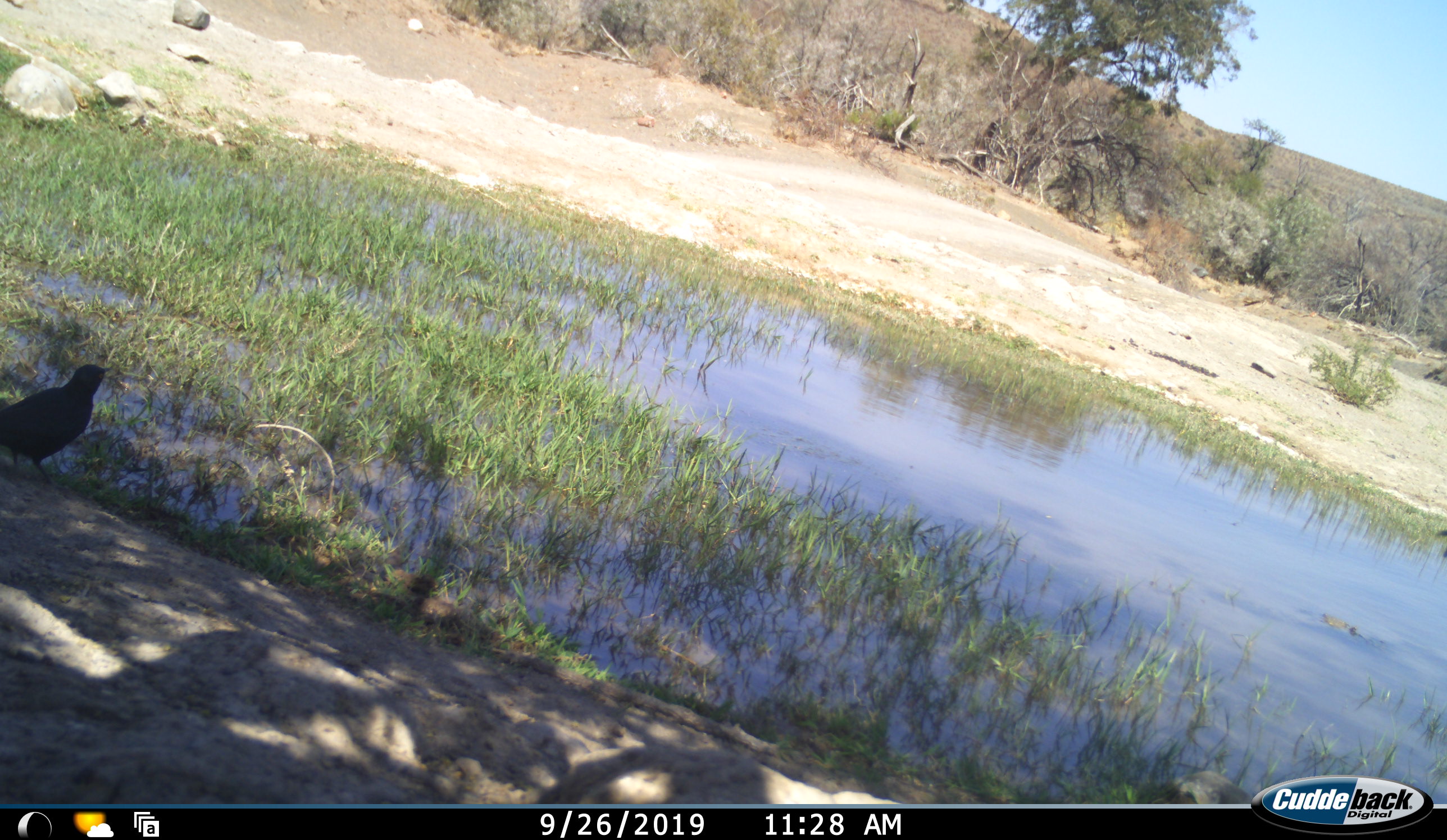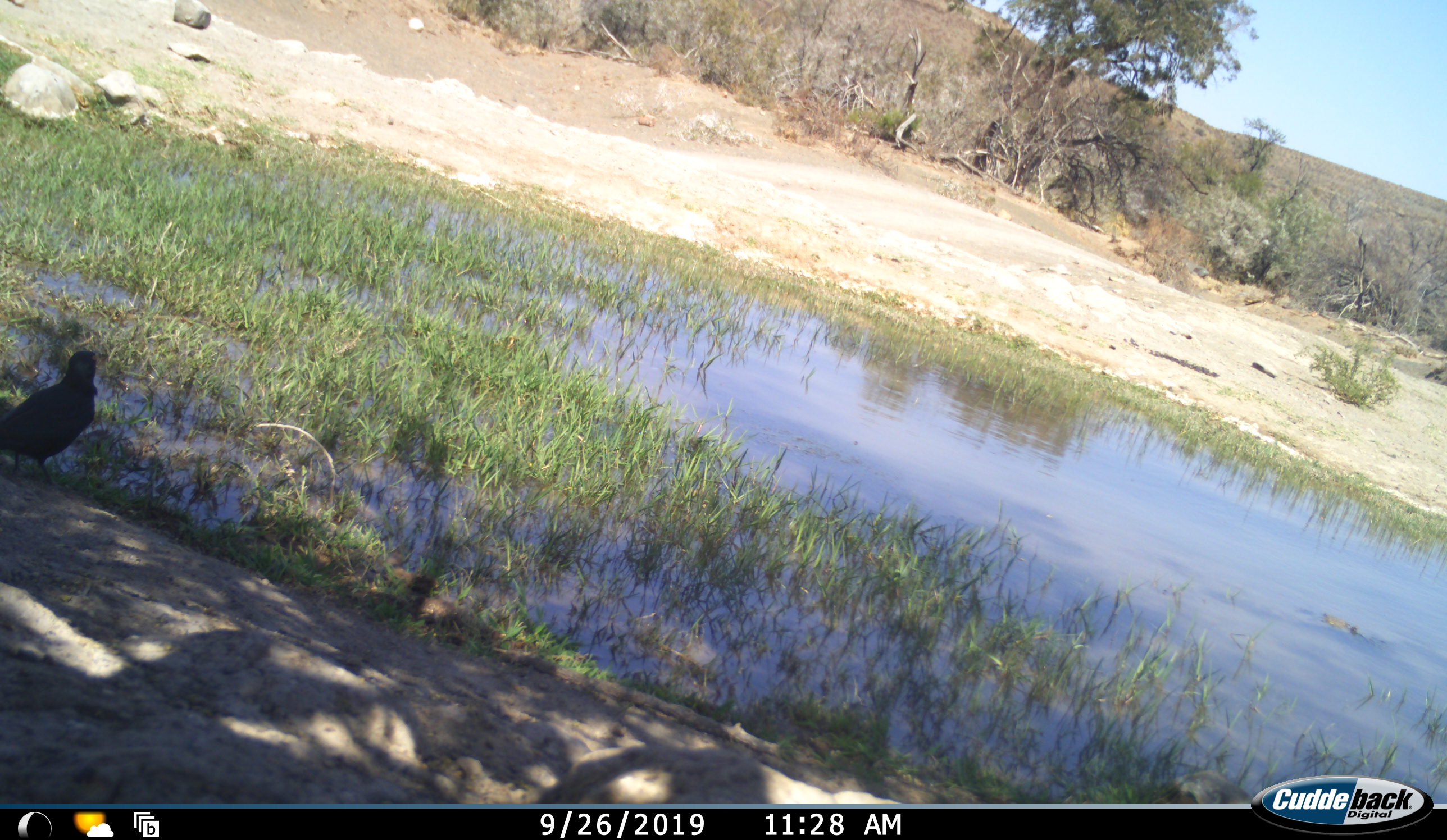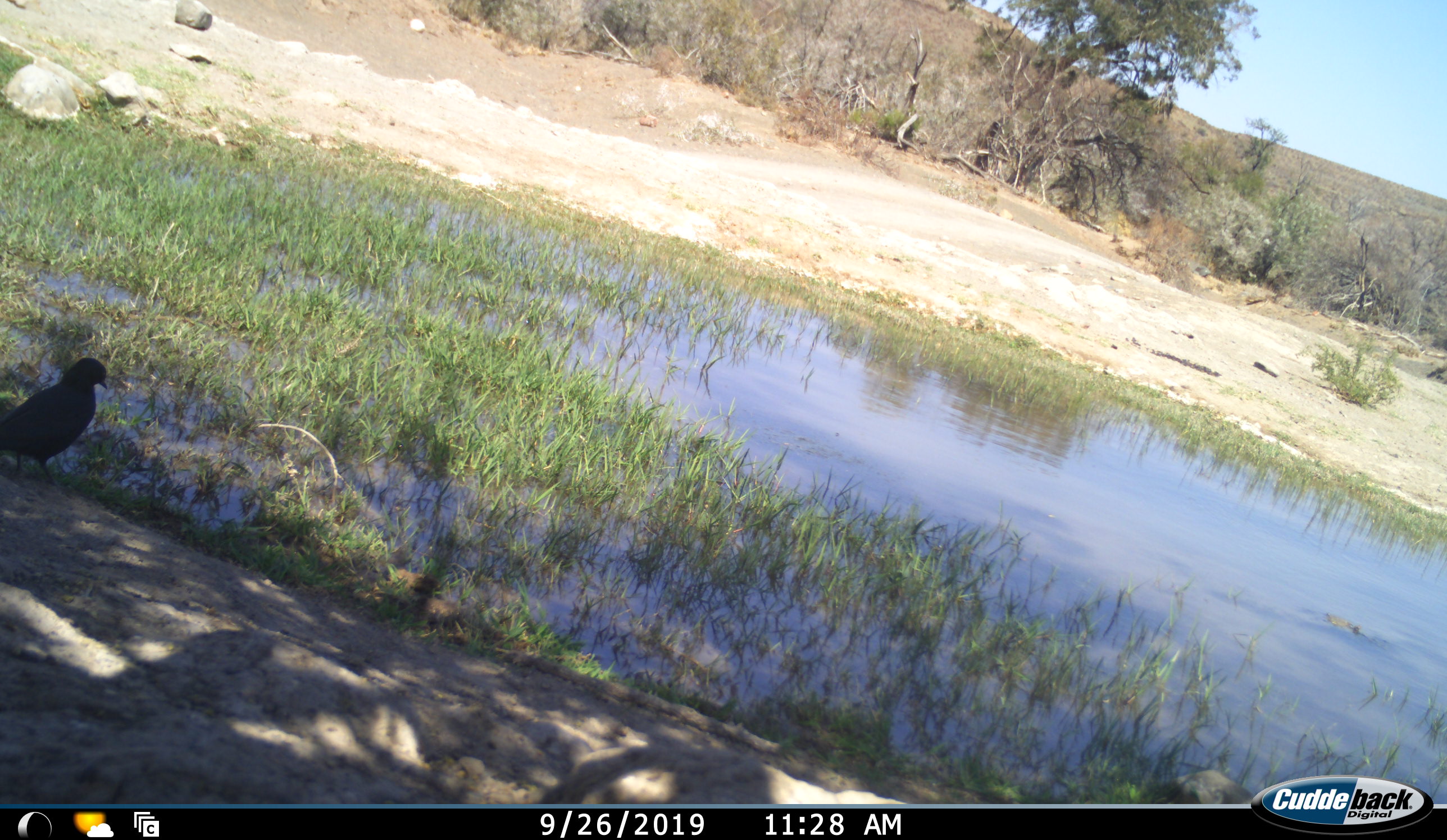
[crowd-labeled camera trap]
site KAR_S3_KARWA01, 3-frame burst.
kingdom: Animalia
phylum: Chordata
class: Aves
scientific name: Aves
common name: bird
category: birdother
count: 1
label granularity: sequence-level